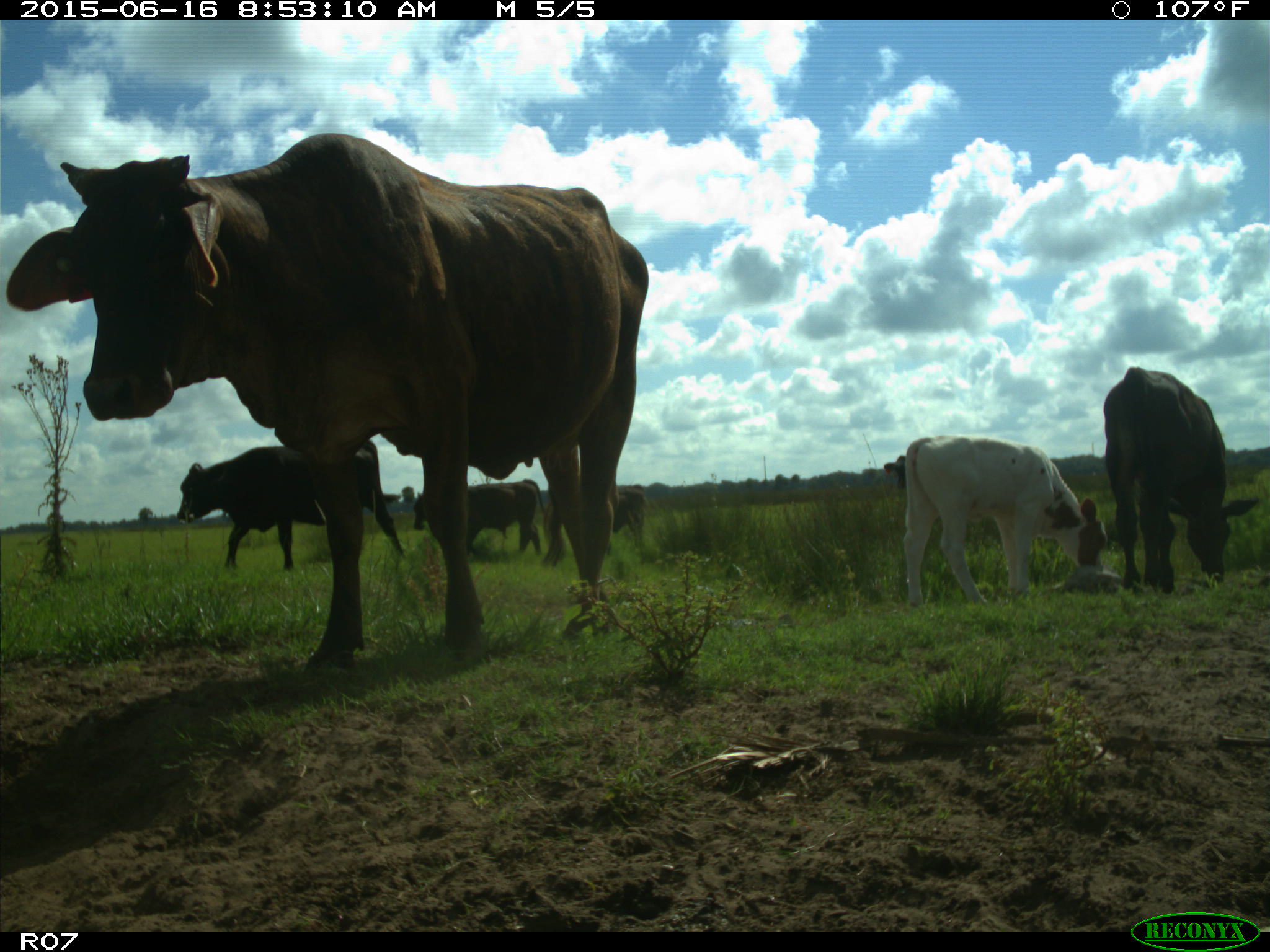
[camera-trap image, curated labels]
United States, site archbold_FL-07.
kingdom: Animalia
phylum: Chordata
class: Mammalia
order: Artiodactyla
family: Bovidae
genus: Bos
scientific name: Bos taurus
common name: domestic cow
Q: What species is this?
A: Bos taurus (domestic cow).